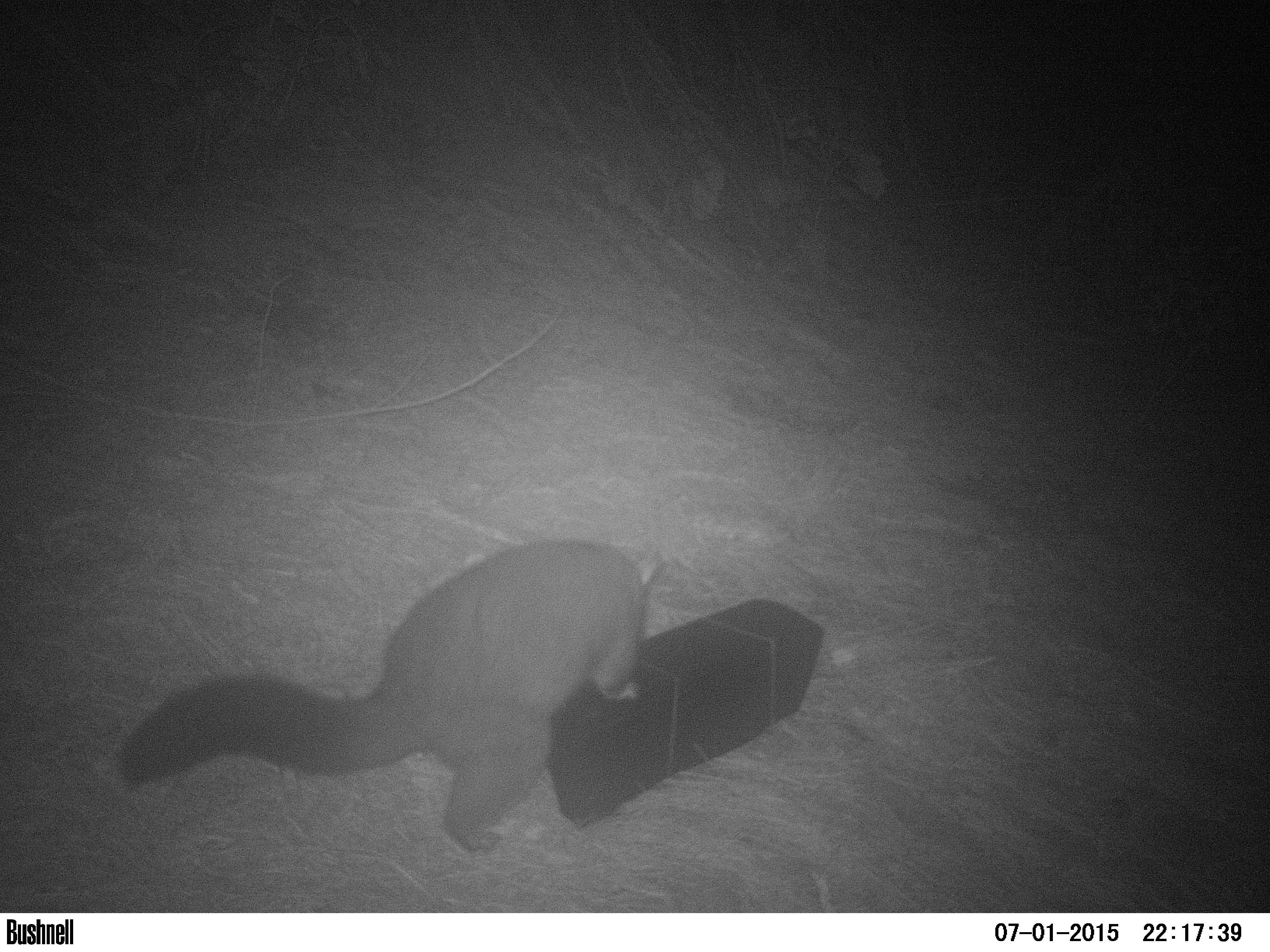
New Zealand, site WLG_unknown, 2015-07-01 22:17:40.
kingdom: Animalia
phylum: Chordata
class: Mammalia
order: Diprotodontia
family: Phalangeridae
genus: Trichosurus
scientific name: Trichosurus vulpecula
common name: common brushtail possum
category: possum